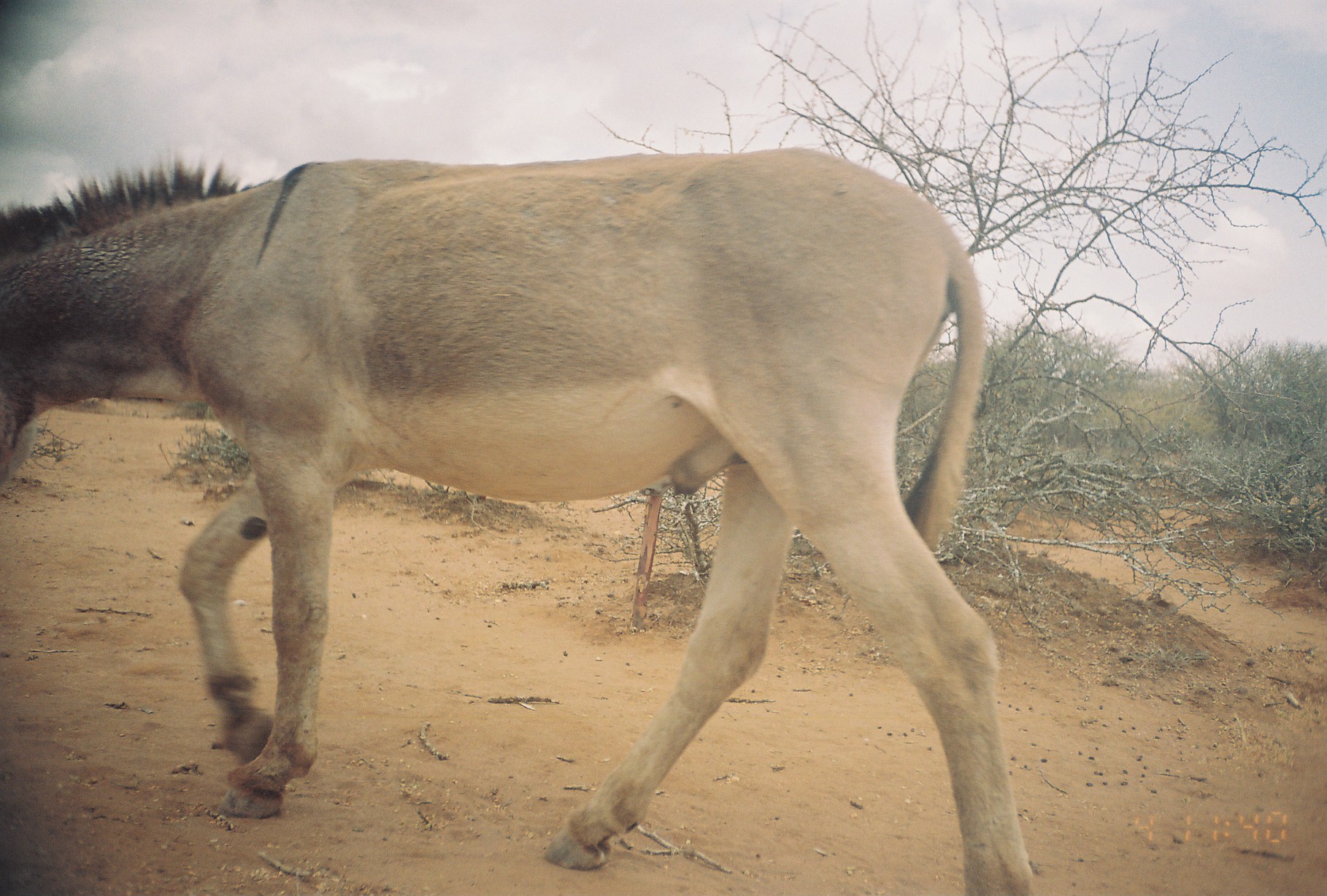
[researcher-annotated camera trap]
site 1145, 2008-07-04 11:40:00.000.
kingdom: Animalia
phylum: Chordata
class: Mammalia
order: Perissodactyla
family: Equidae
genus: Equus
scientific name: Equus africanus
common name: african wild ass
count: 1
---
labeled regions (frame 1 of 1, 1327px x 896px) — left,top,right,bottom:
equus africanus: 0,142,1036,893